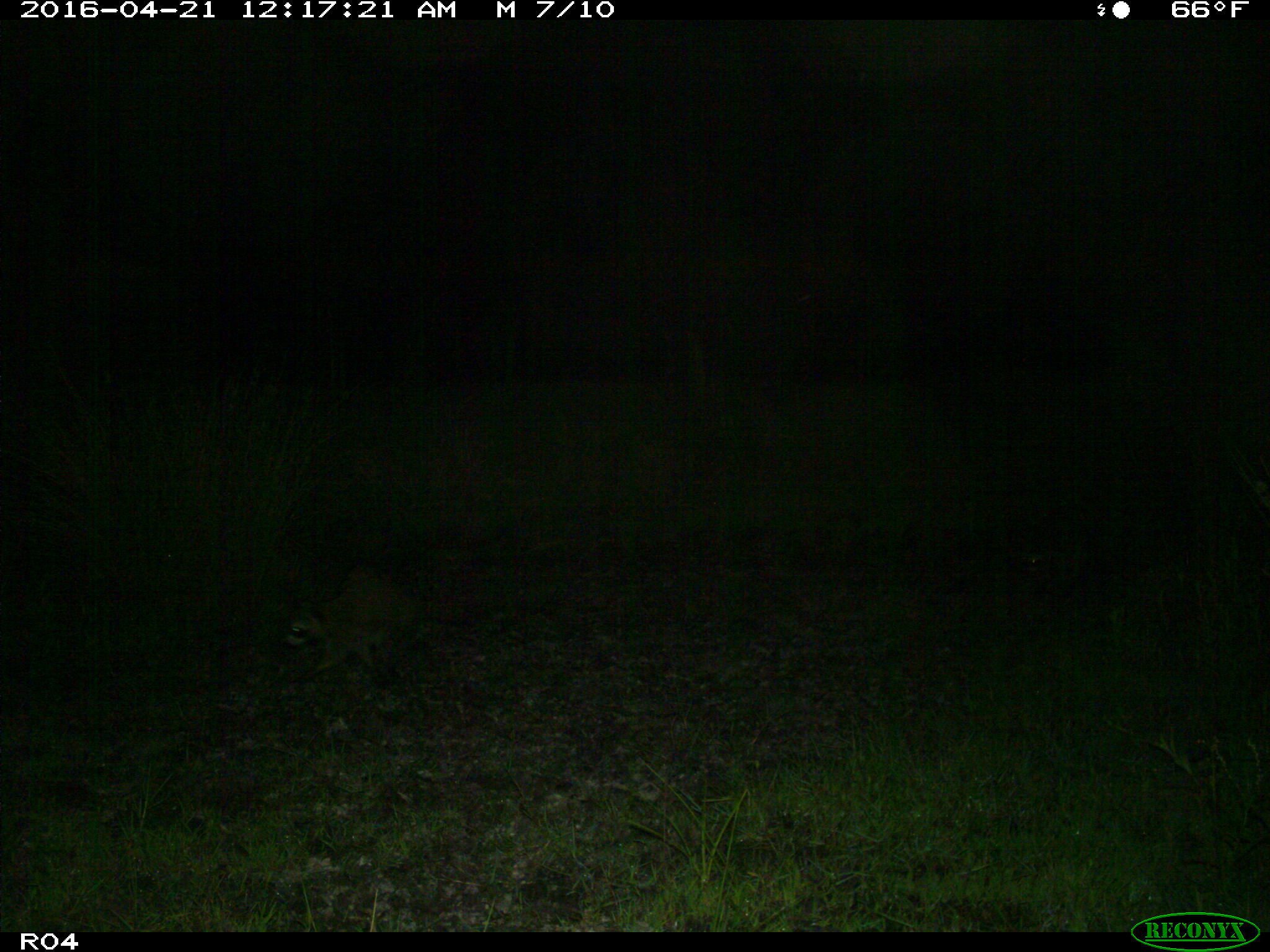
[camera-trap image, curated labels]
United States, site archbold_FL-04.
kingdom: Animalia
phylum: Chordata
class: Mammalia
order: Carnivora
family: Procyonidae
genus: Procyon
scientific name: Procyon lotor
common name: common raccoon